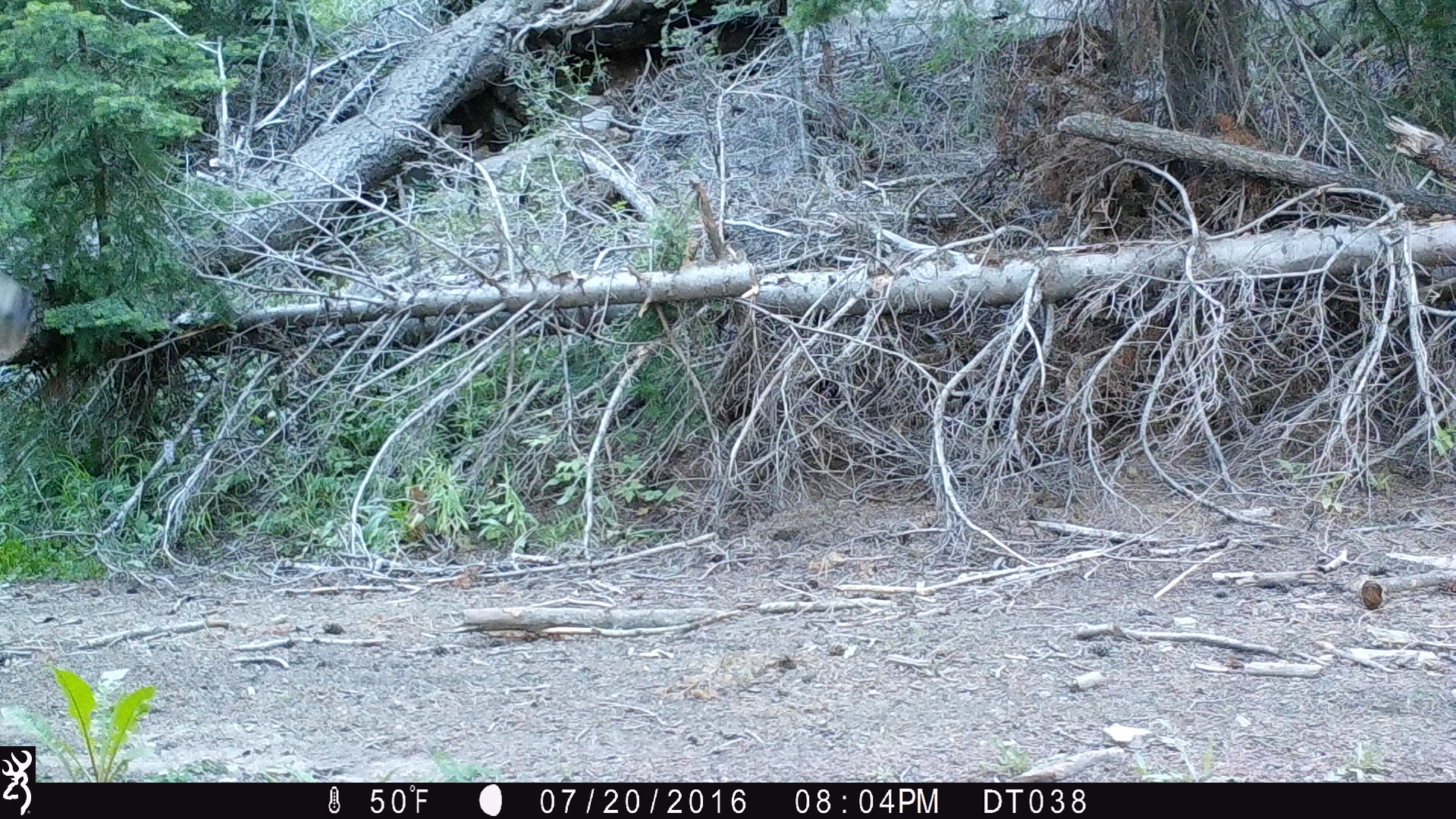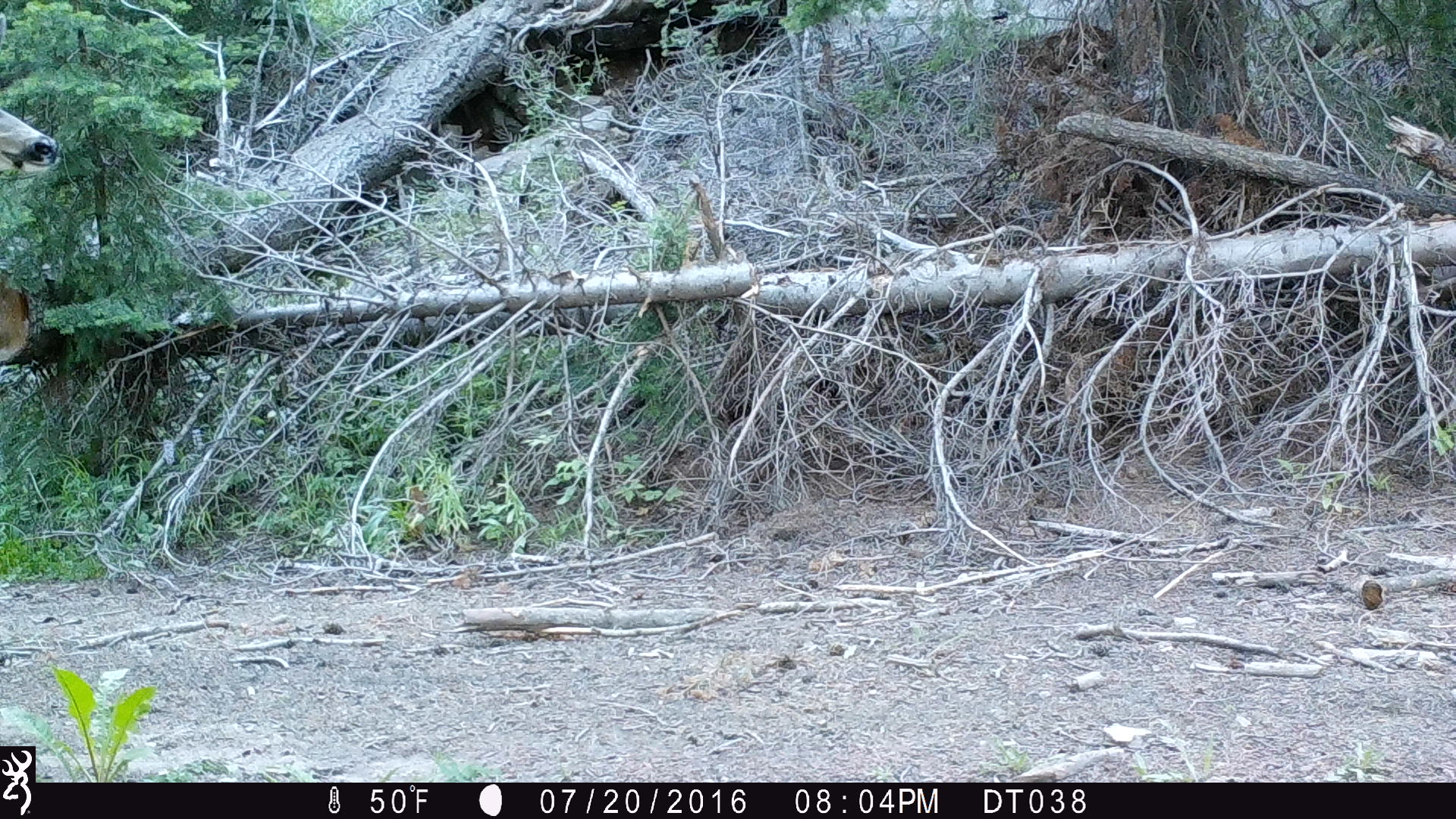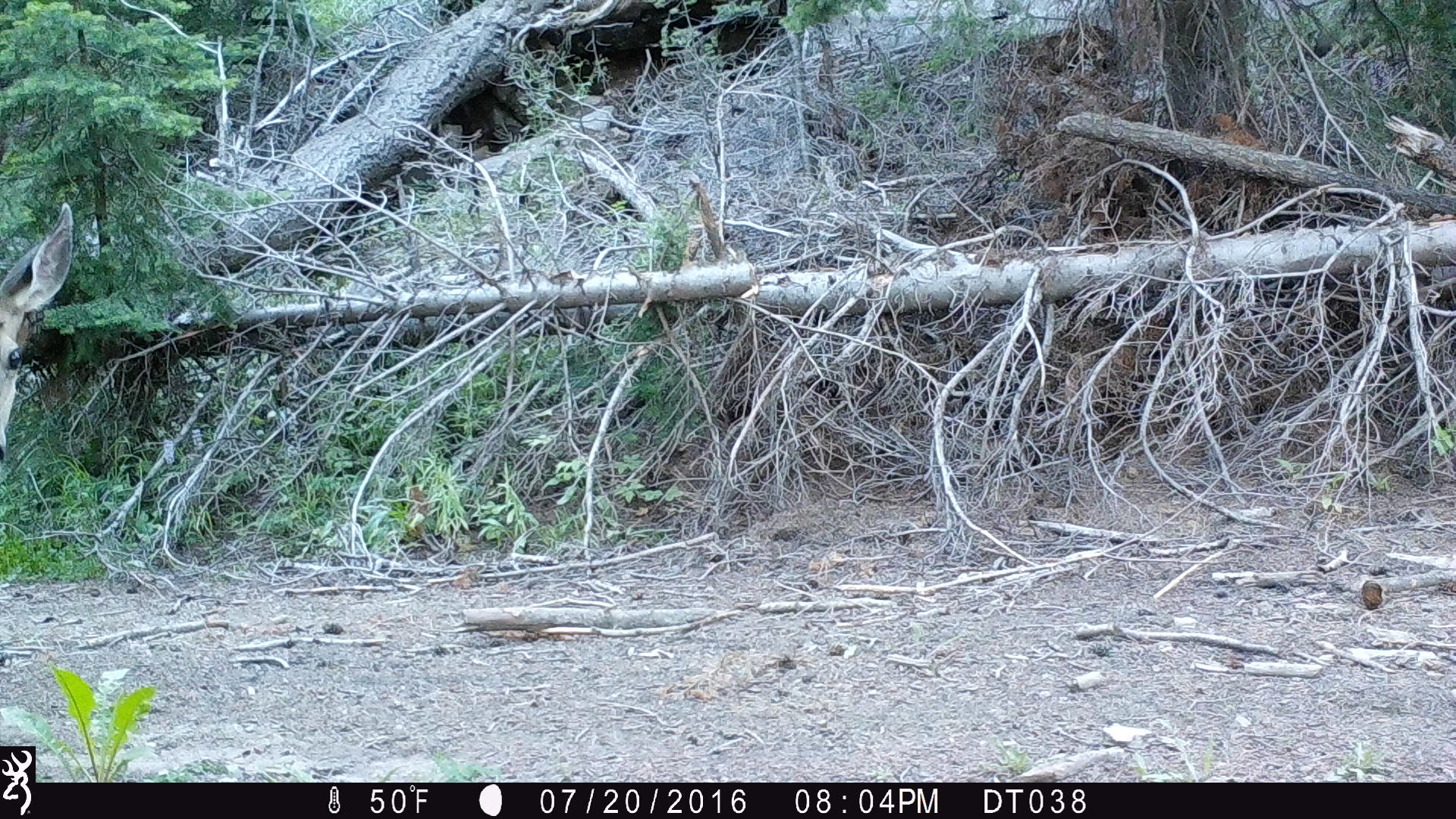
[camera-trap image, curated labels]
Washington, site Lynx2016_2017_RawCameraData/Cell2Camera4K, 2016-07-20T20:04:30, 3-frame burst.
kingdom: Animalia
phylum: Chordata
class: Mammalia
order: Artiodactyla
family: Cervidae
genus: Odocoileus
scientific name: Odocoileus hemionus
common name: mule deer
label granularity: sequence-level